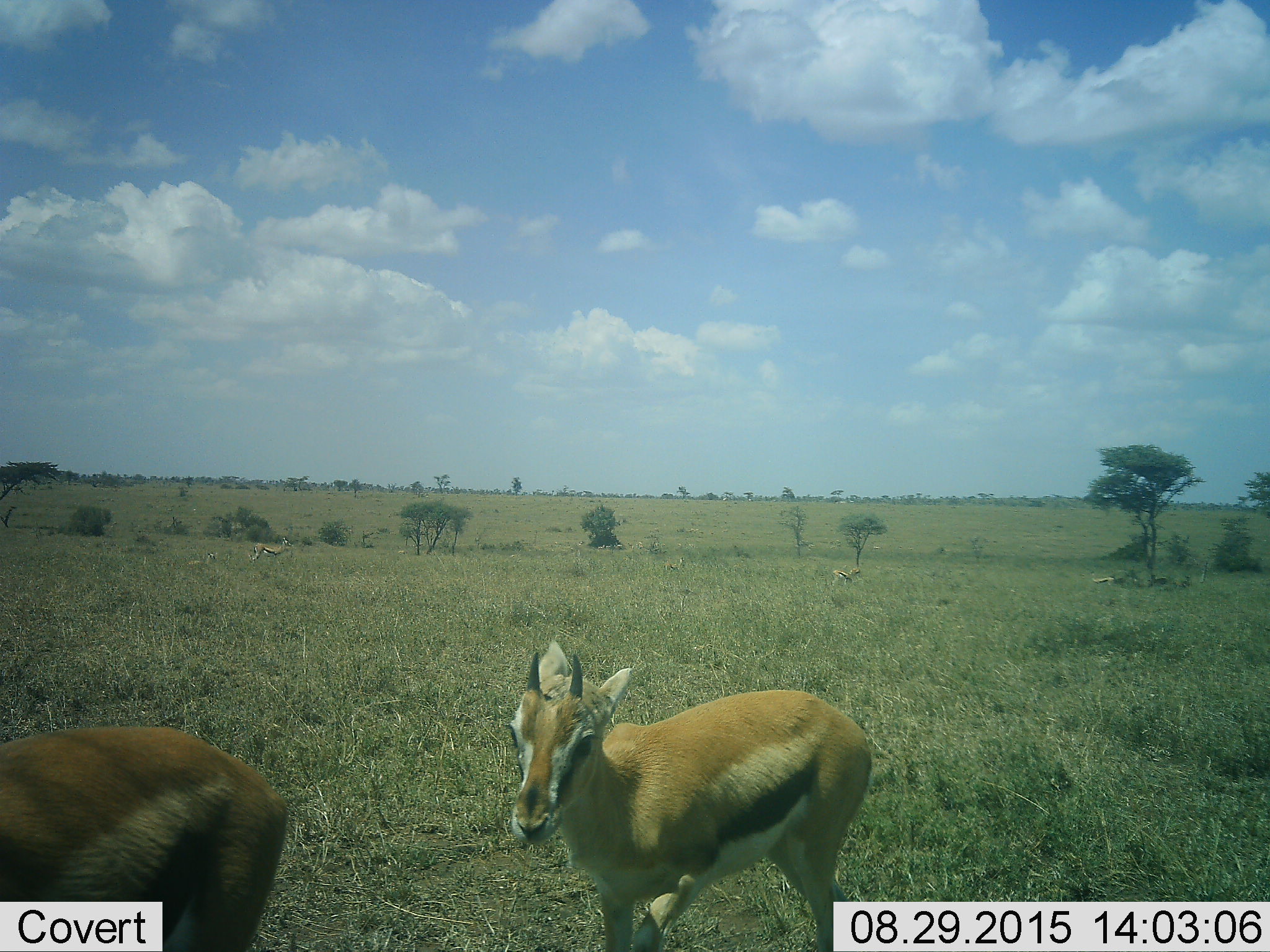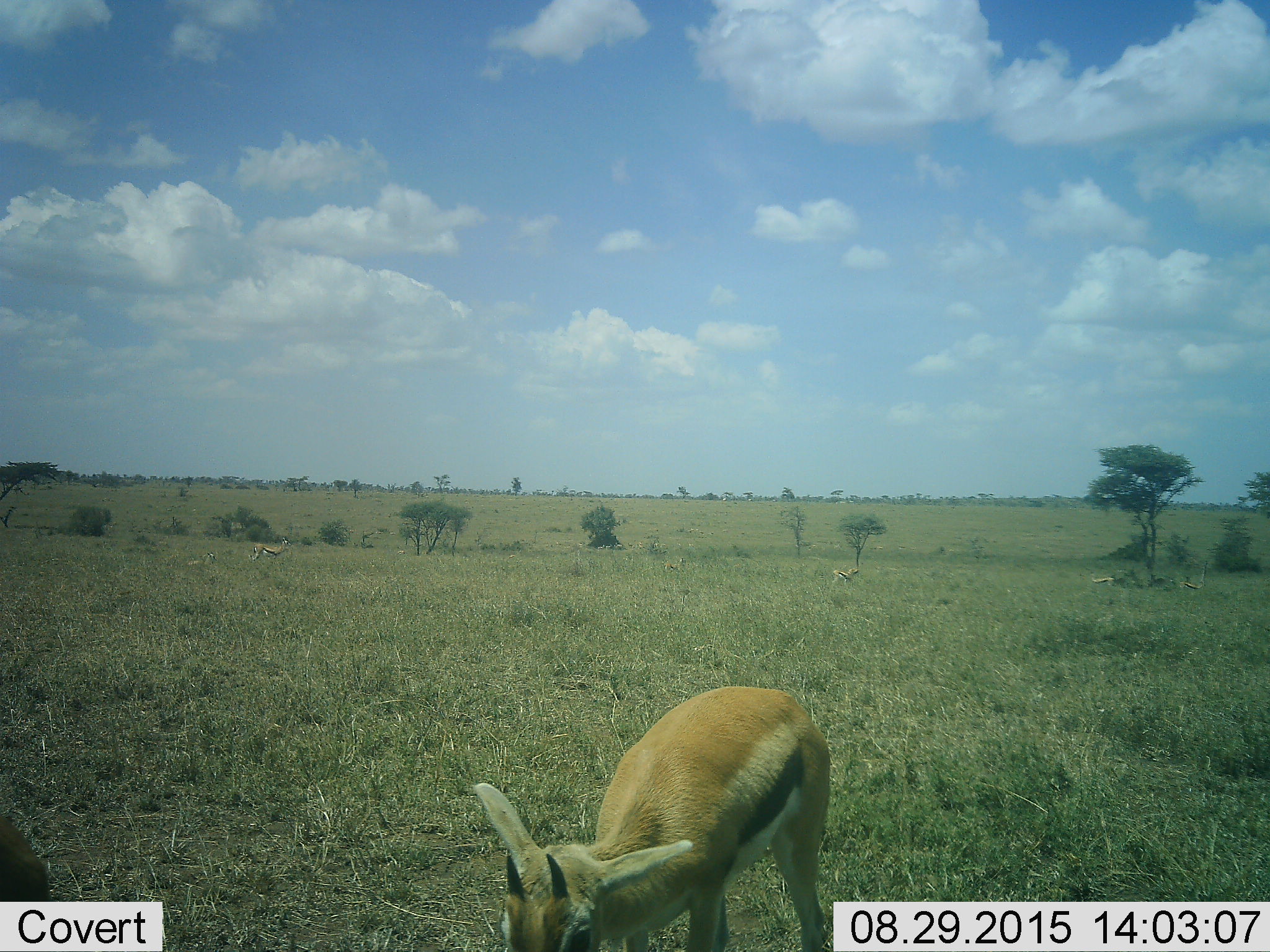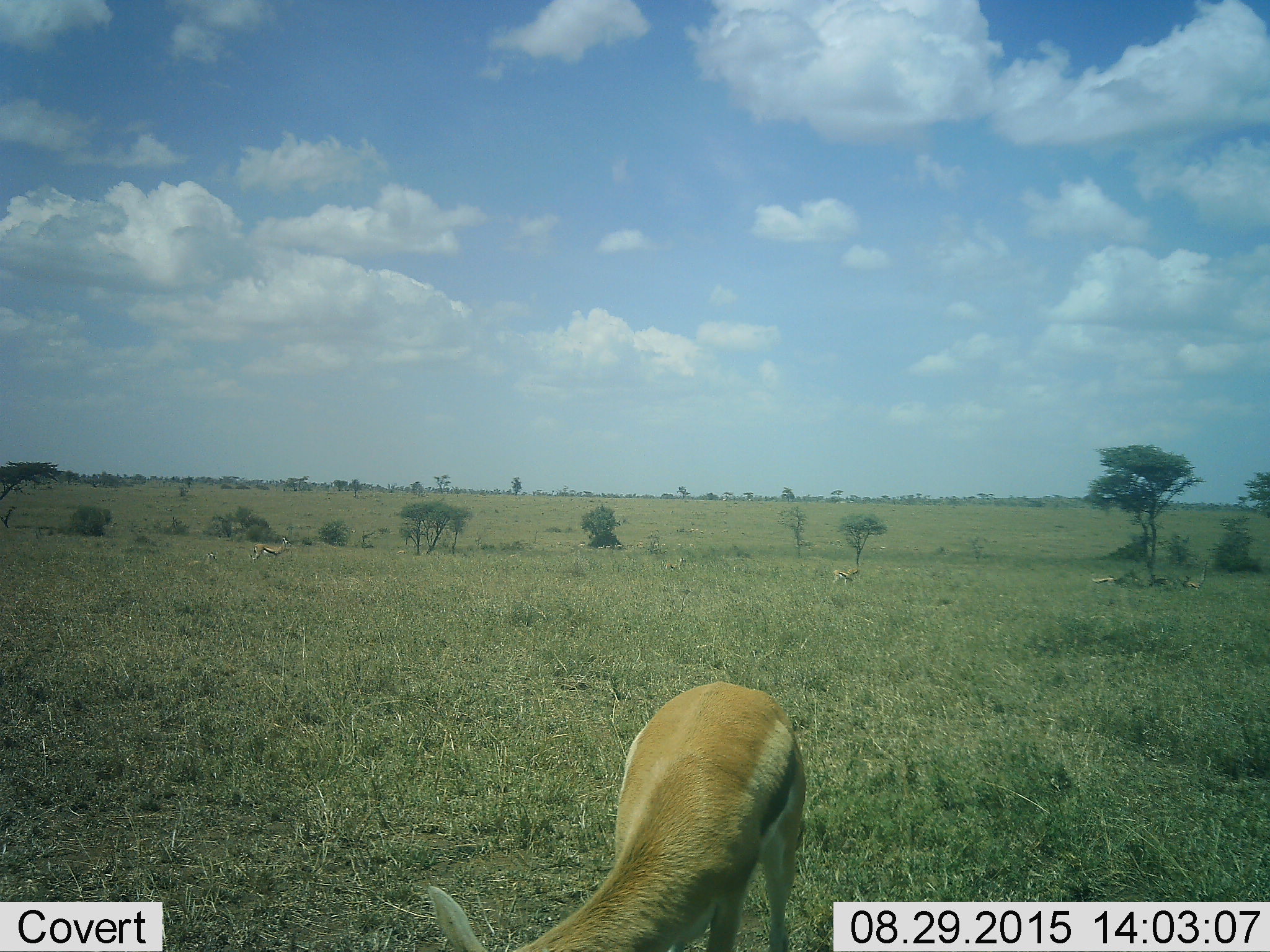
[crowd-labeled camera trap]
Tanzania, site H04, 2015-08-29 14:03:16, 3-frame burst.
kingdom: Animalia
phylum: Chordata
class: Mammalia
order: Artiodactyla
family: Bovidae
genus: Eudorcas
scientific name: Eudorcas thomsonii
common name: thomson's gazelle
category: gazellethomsons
Gazellethomsons (thomson's gazelle) (Eudorcas thomsonii), count 6. Behavior (volunteer vote fractions): standing 67%, resting 22%, moving 78%, interacting 0%. Young present (vote fraction): 56%. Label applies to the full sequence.